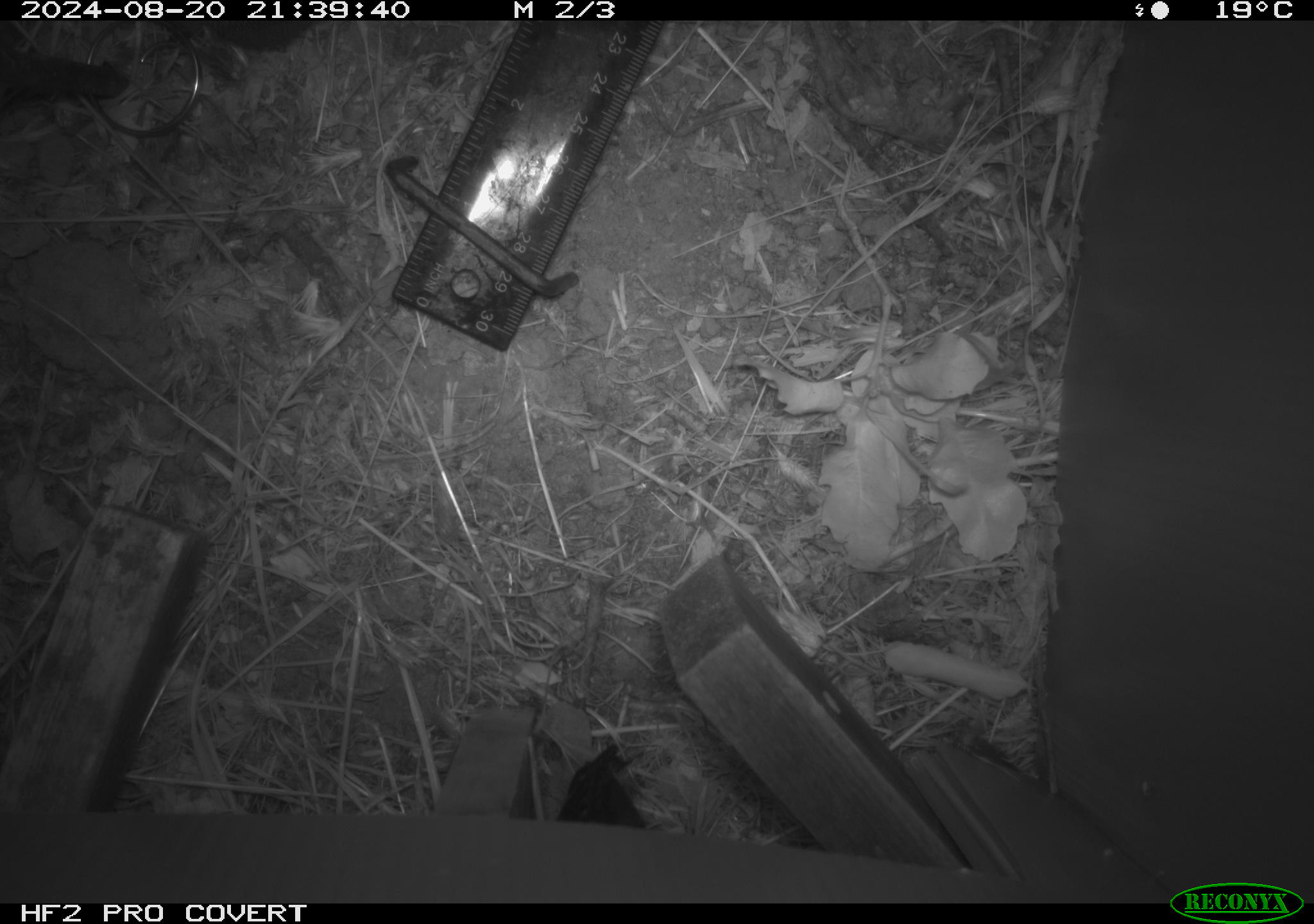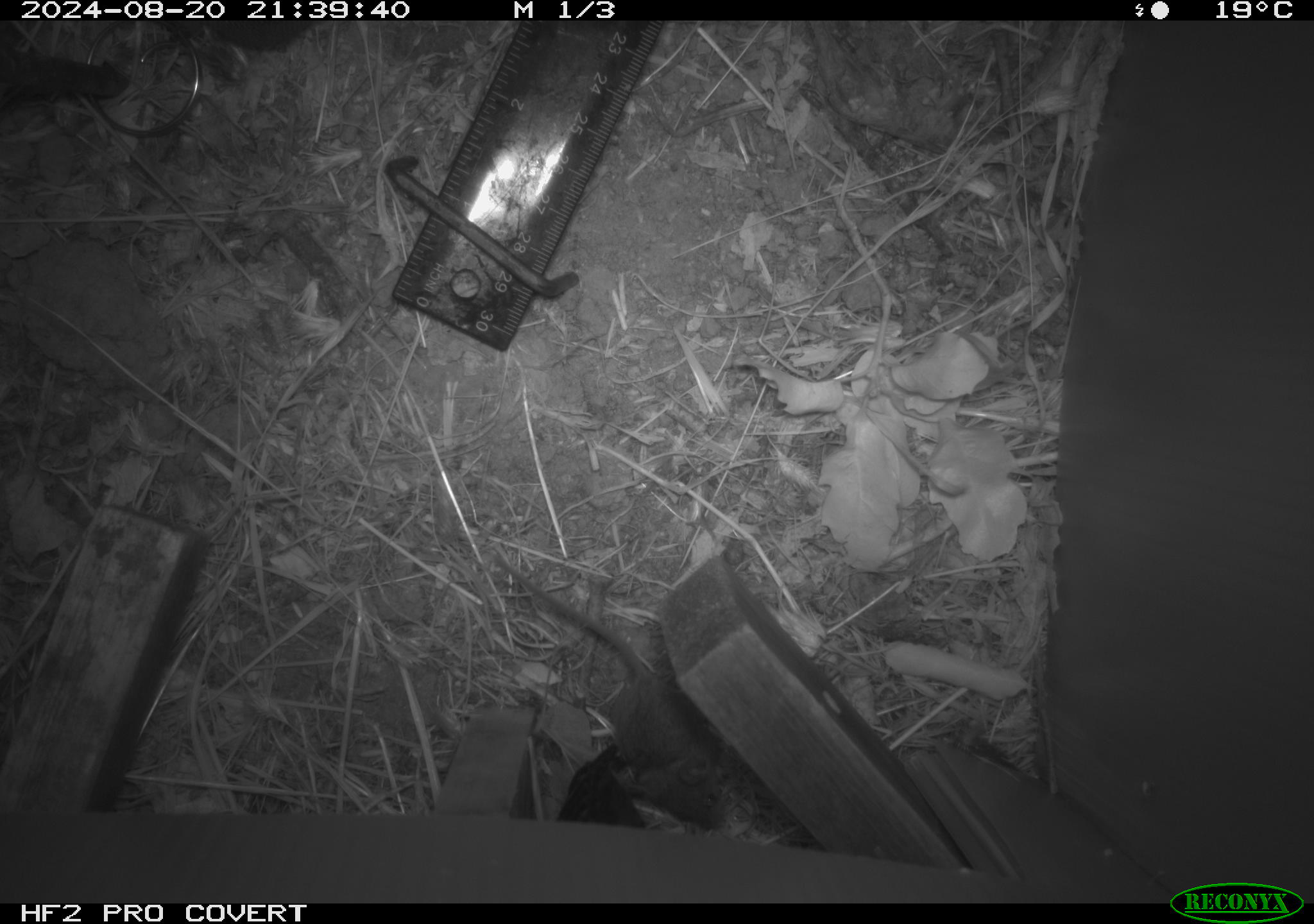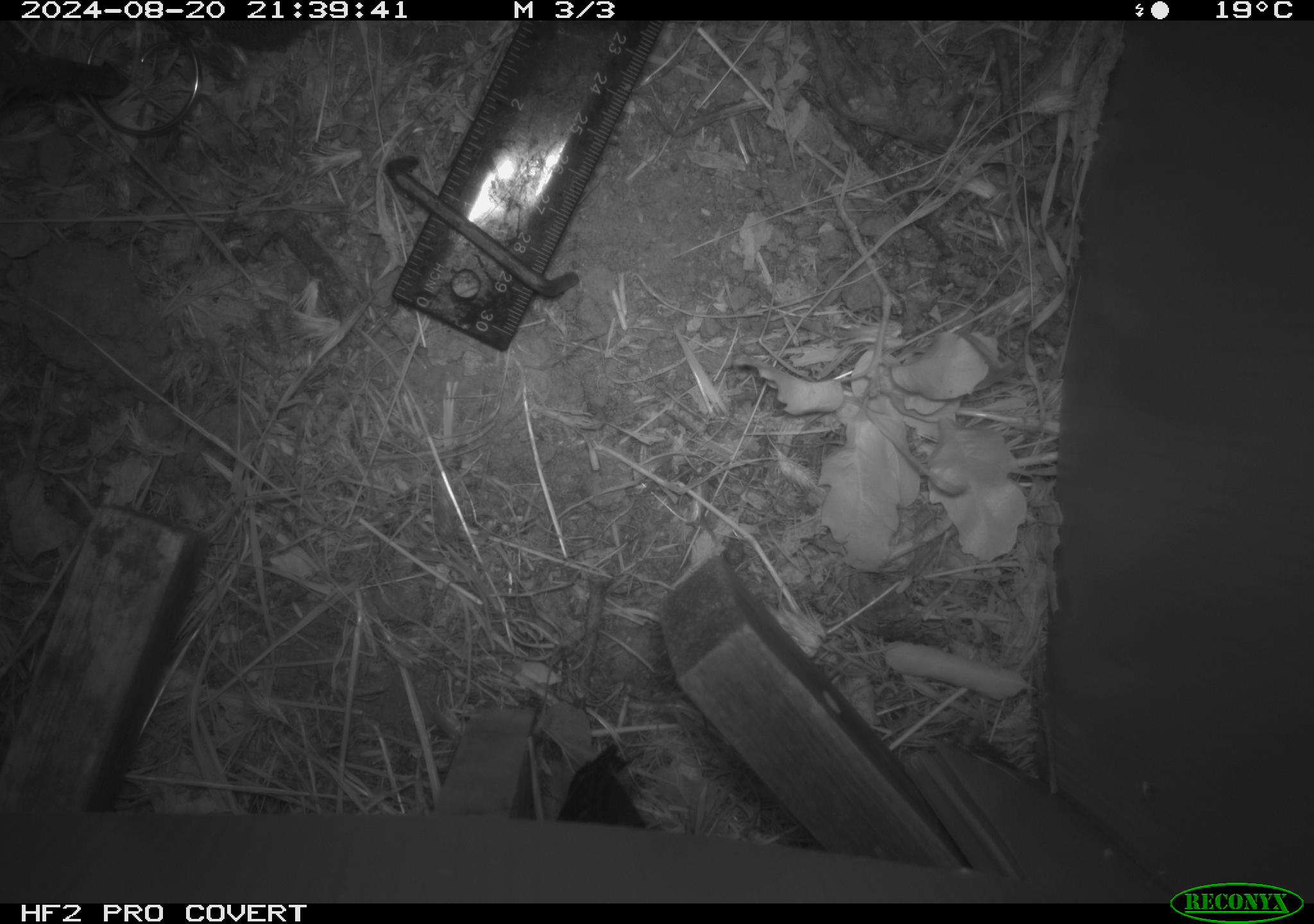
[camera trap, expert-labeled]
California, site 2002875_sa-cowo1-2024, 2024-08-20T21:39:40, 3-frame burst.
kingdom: Animalia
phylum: Chordata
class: Mammalia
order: Rodentia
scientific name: Rodentia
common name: mouse species